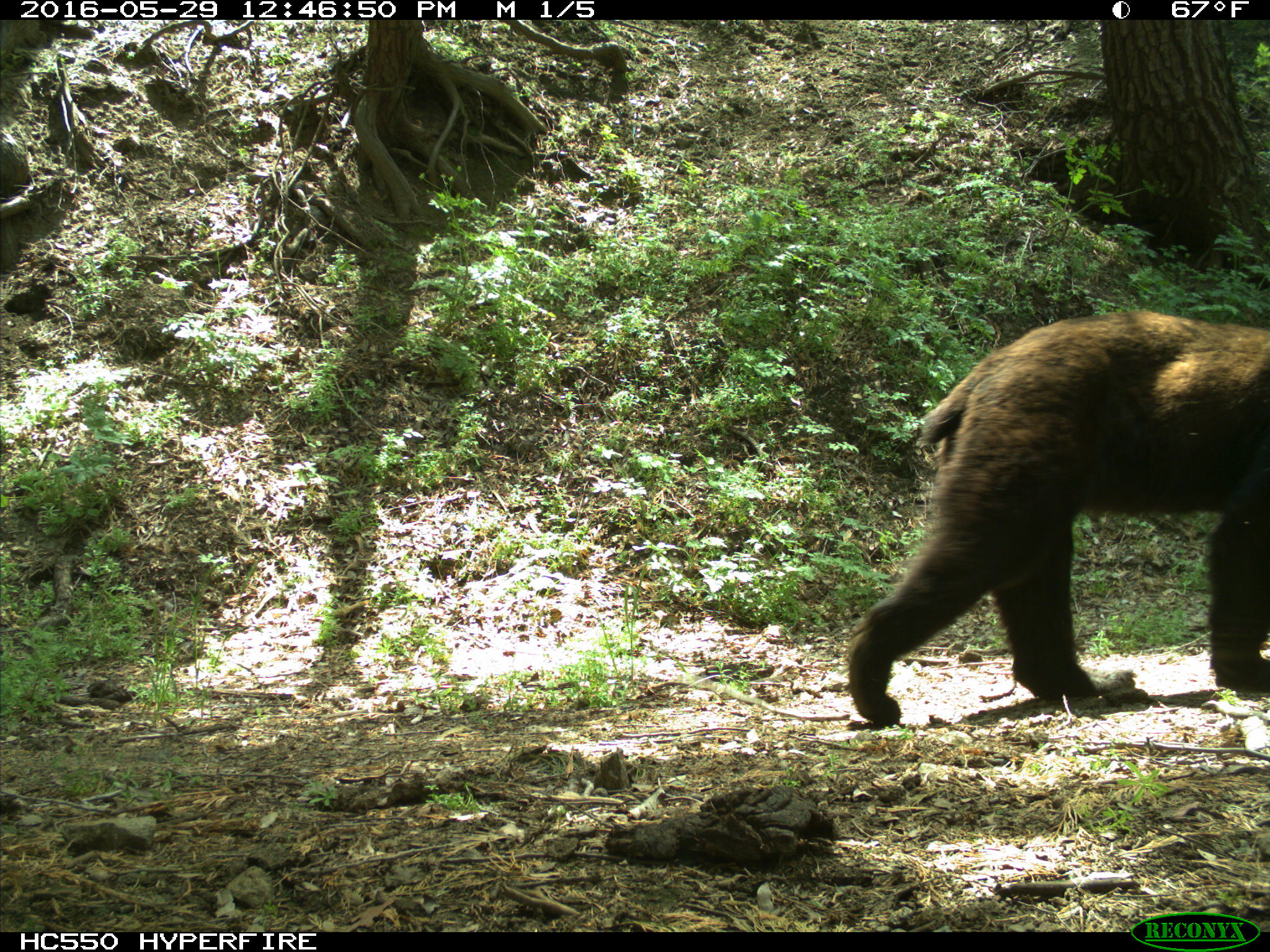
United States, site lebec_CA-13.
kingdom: Animalia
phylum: Chordata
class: Mammalia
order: Carnivora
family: Ursidae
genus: Ursus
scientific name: Ursus americanus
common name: american black bear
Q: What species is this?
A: Ursus americanus (american black bear).